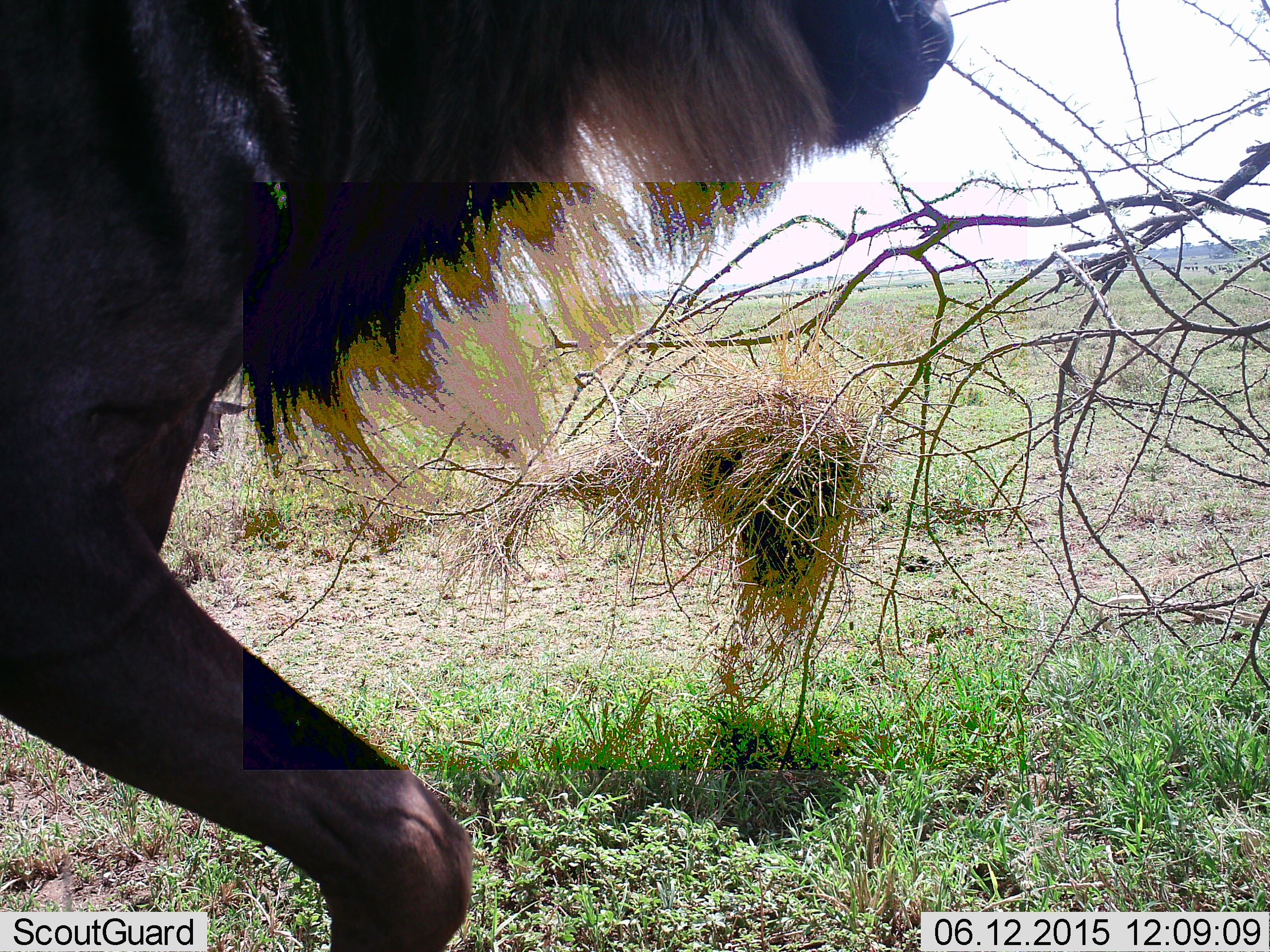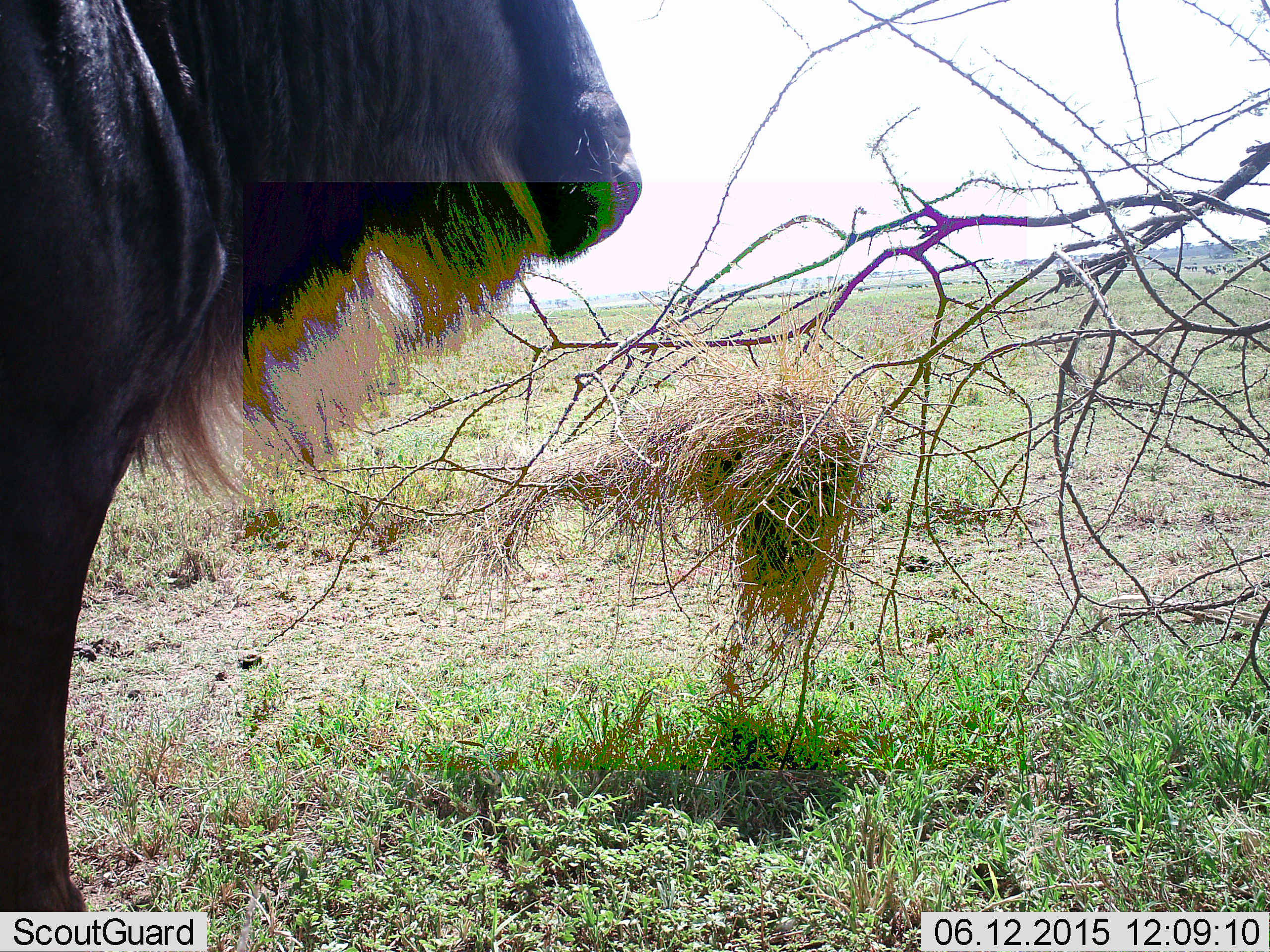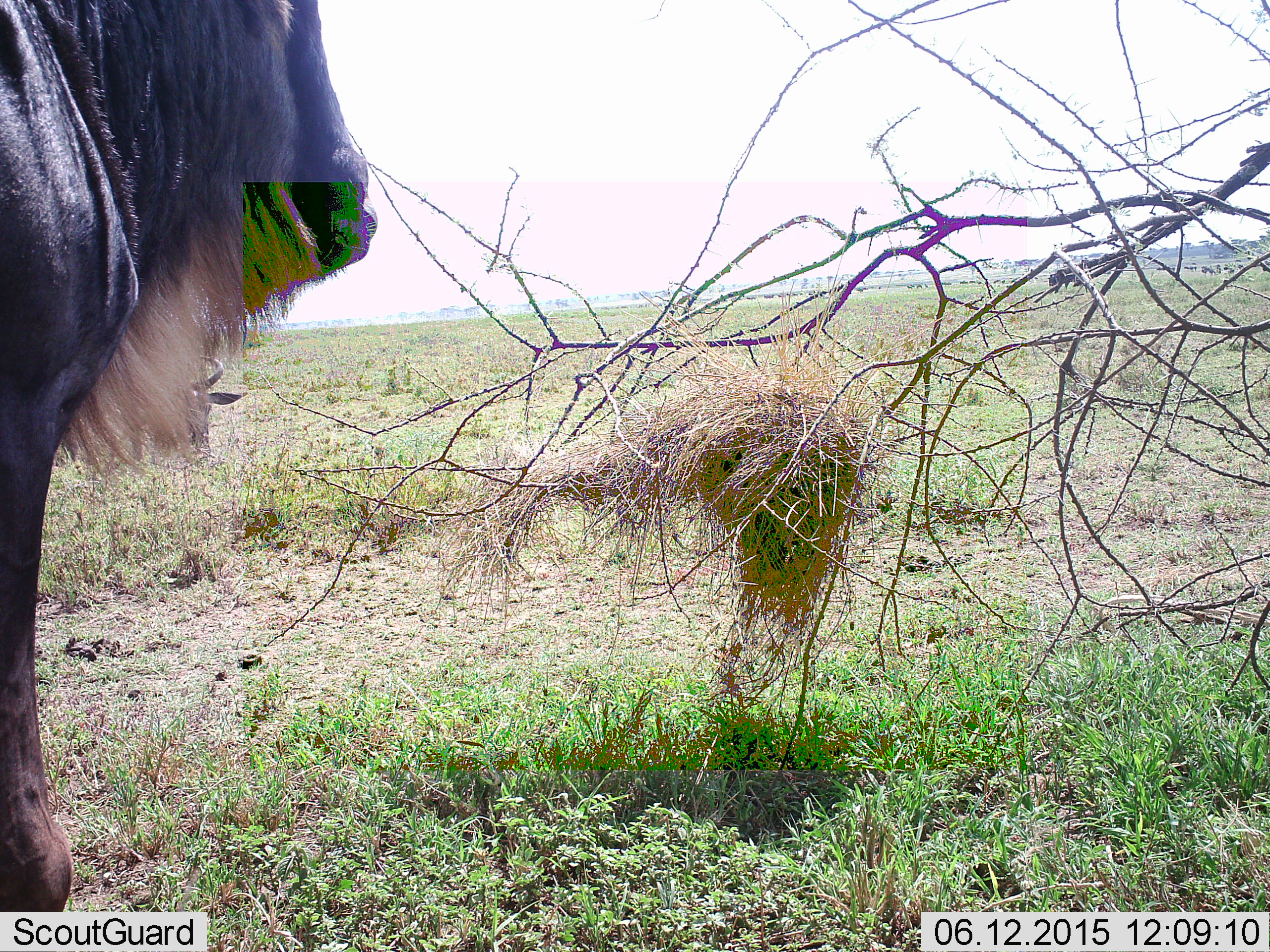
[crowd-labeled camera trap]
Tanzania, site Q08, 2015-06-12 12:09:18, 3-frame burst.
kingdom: Animalia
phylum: Chordata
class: Mammalia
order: Artiodactyla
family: Bovidae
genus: Connochaetes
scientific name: Connochaetes taurinus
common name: blue wildebeest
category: wildebeest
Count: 1.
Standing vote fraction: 90%.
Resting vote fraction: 10%.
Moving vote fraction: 50%.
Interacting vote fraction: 0%.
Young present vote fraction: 0%.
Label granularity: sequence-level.